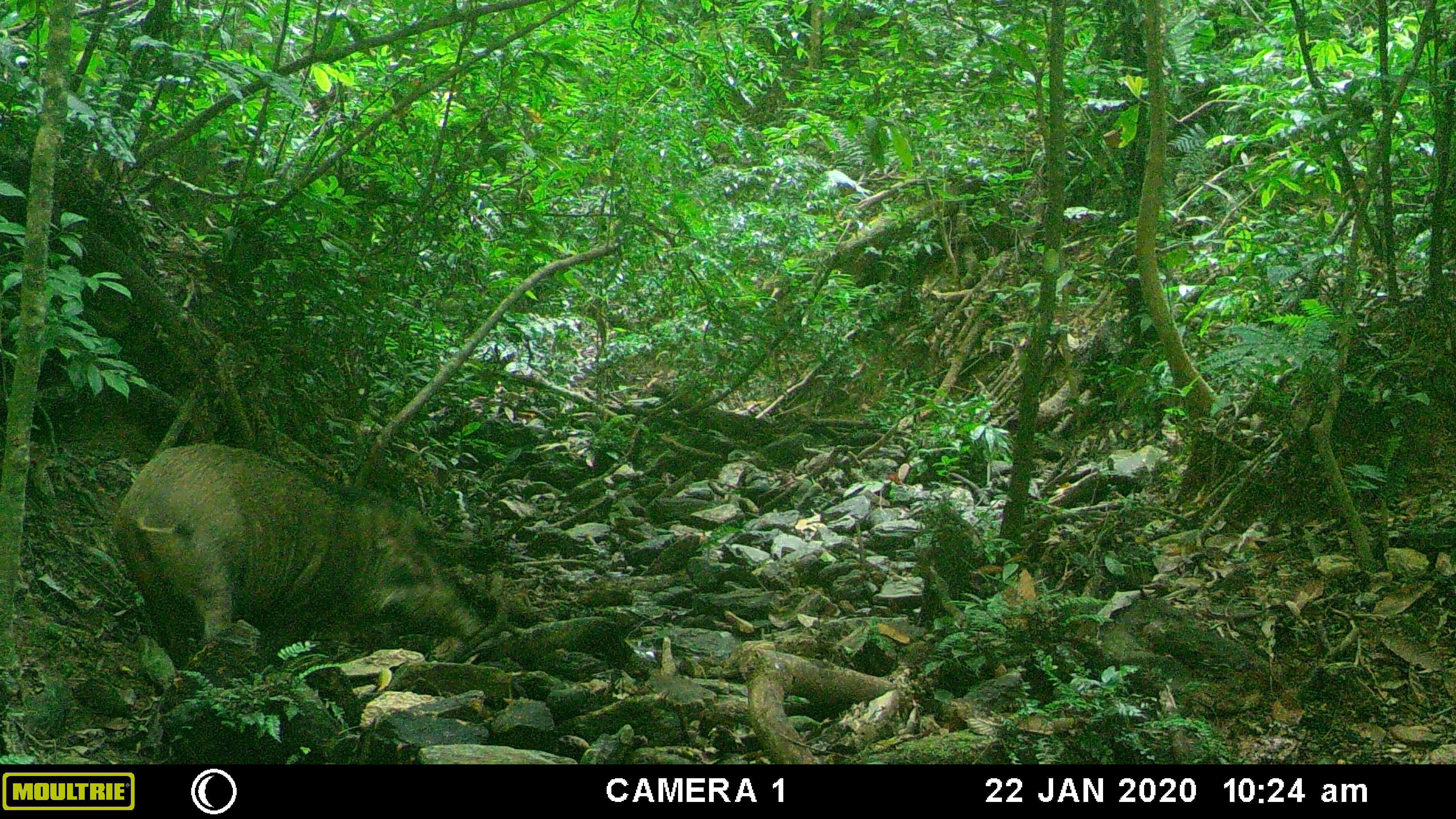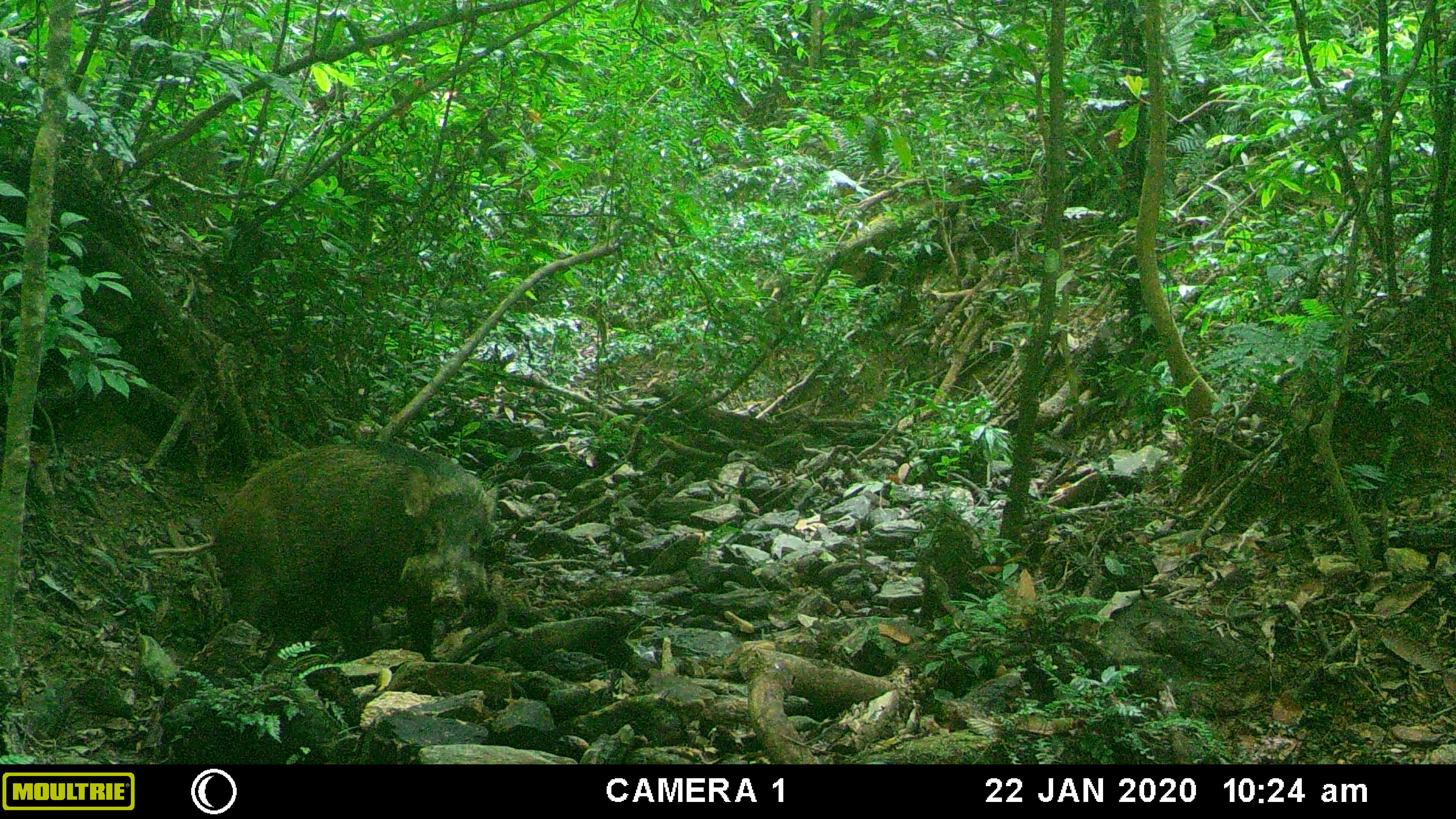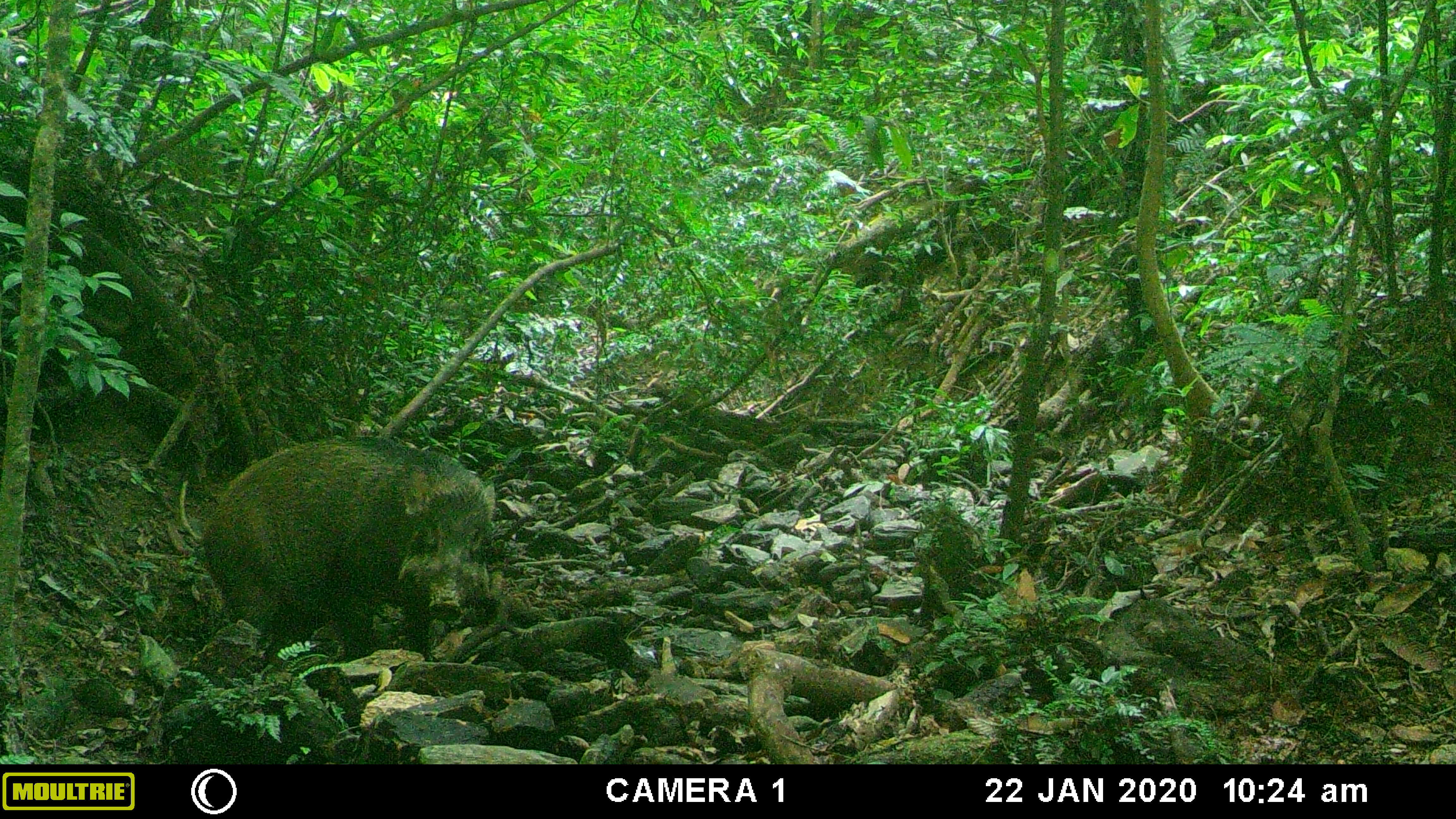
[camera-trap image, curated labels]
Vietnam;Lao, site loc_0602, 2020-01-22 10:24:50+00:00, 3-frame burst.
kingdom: Animalia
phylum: Chordata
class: Mammalia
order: Artiodactyla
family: Suidae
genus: Sus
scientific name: Sus scrofa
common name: eurasian wild pig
Eurasian wild pig (Sus scrofa). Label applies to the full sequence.